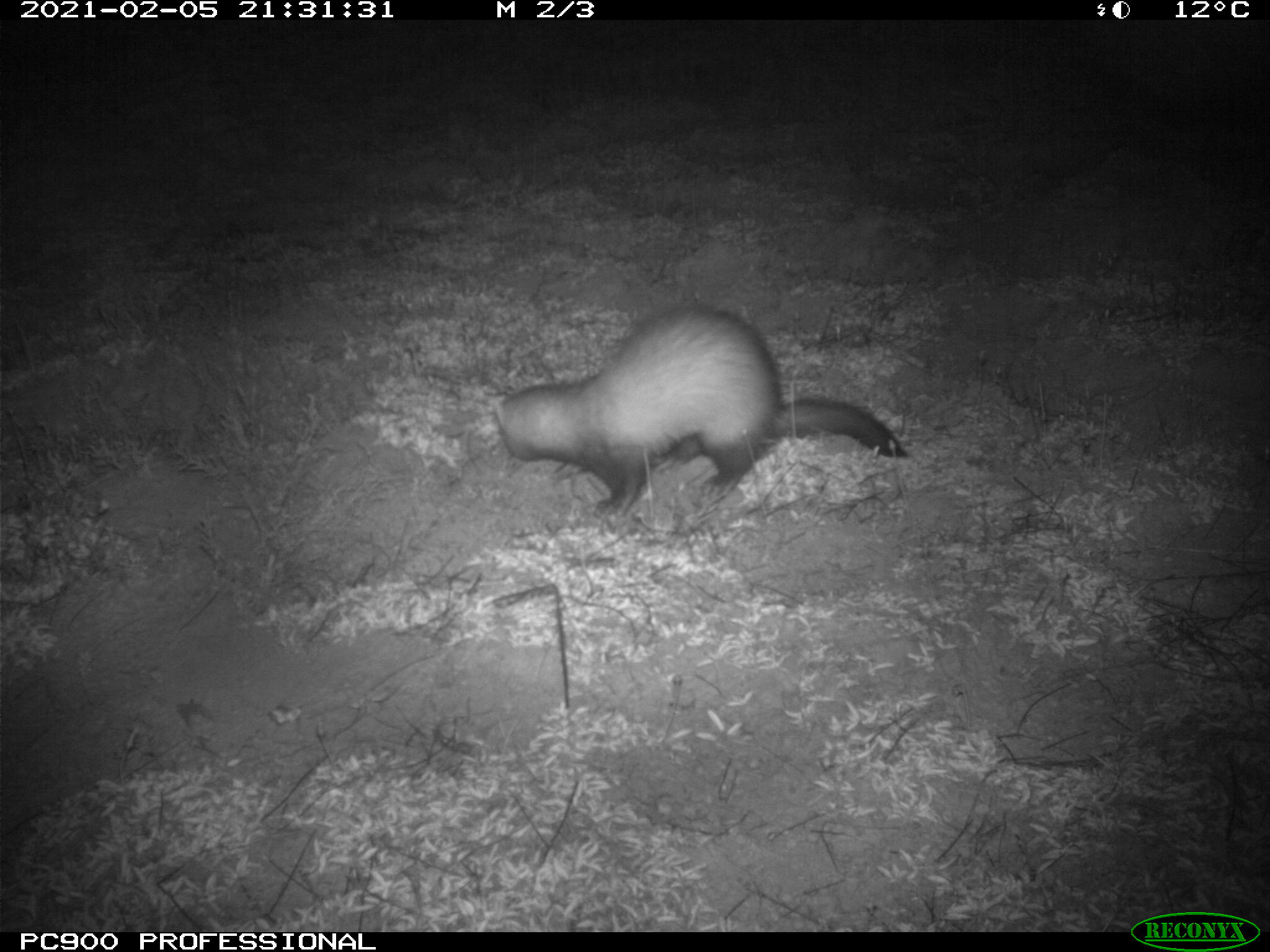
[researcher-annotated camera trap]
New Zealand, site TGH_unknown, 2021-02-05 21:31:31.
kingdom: Animalia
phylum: Chordata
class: Mammalia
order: Carnivora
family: Mustelidae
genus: Mustela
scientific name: Mustela furo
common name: ferret